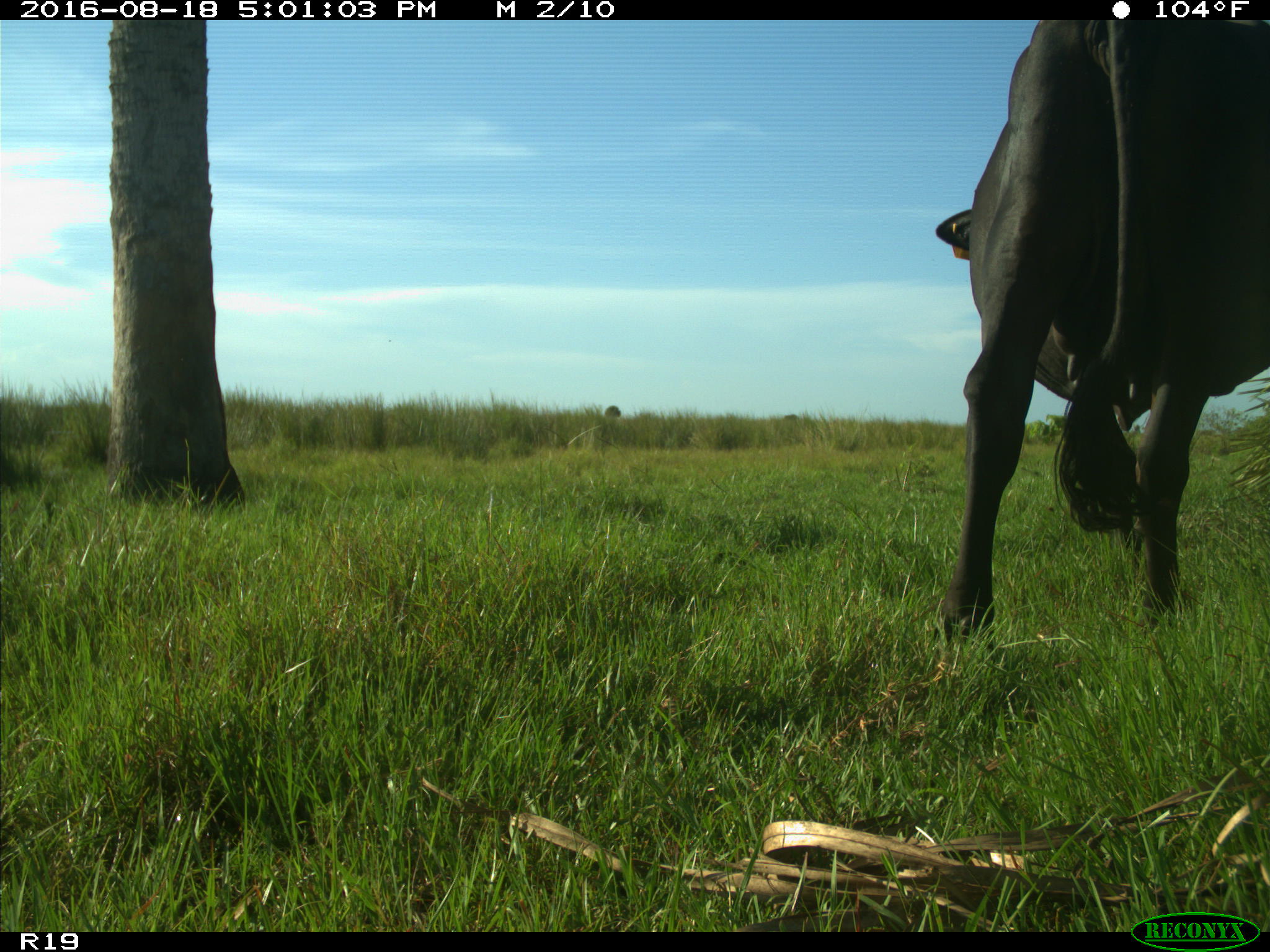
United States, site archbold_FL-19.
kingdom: Animalia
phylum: Chordata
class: Mammalia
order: Artiodactyla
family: Bovidae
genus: Bos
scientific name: Bos taurus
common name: domestic cow